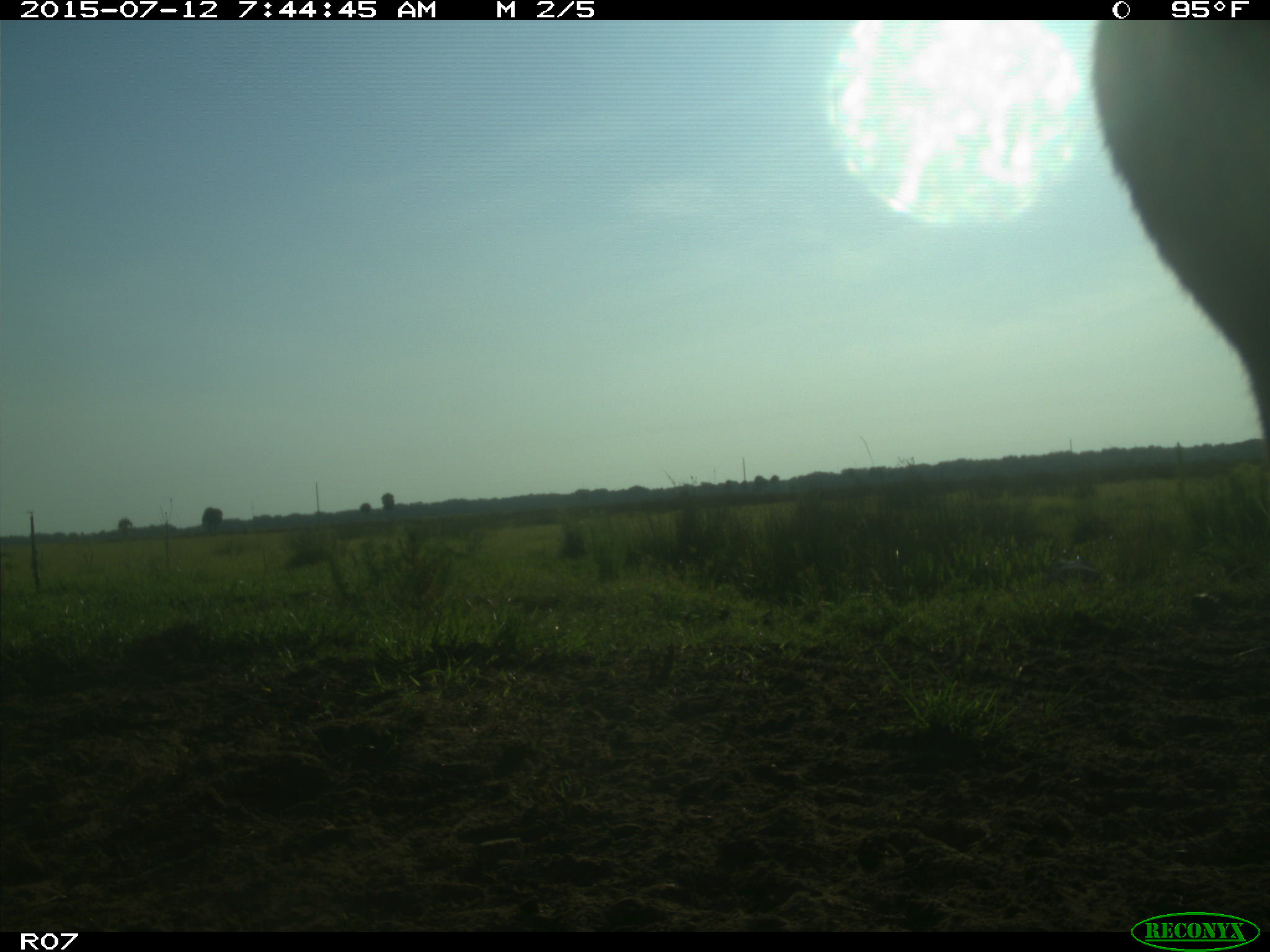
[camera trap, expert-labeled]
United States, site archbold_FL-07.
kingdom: Animalia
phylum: Chordata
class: Mammalia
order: Artiodactyla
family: Bovidae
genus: Bos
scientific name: Bos taurus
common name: domestic cow